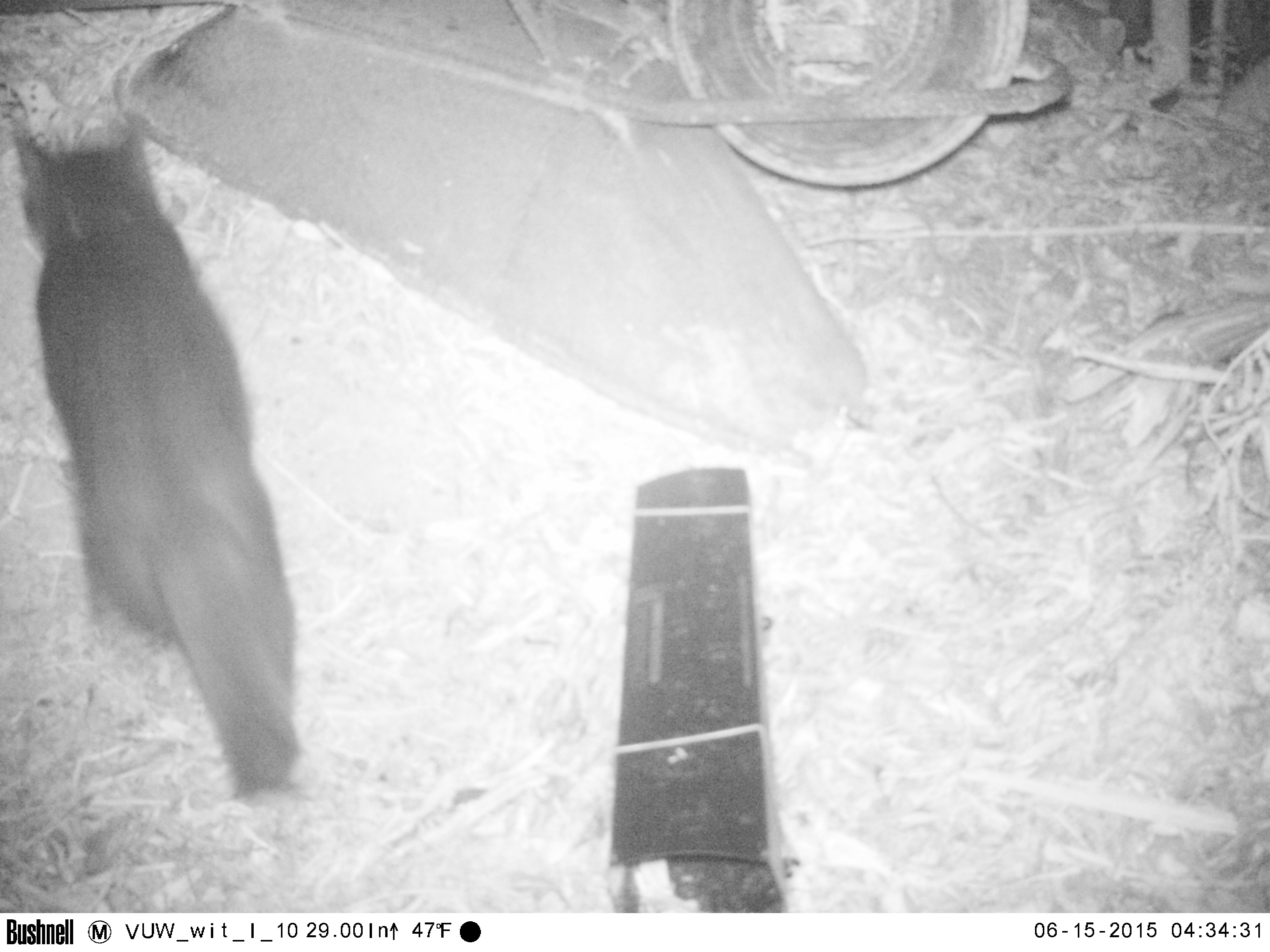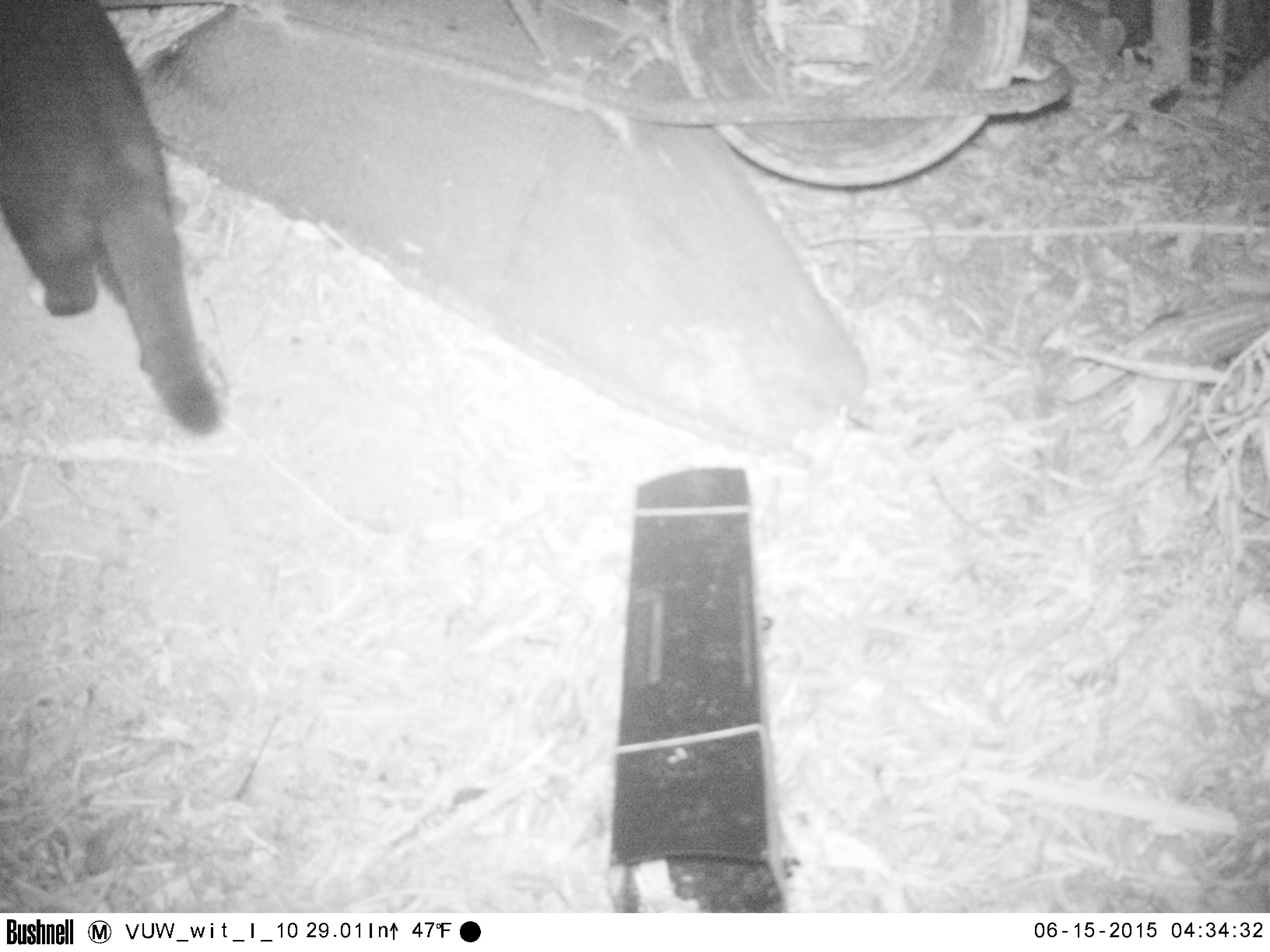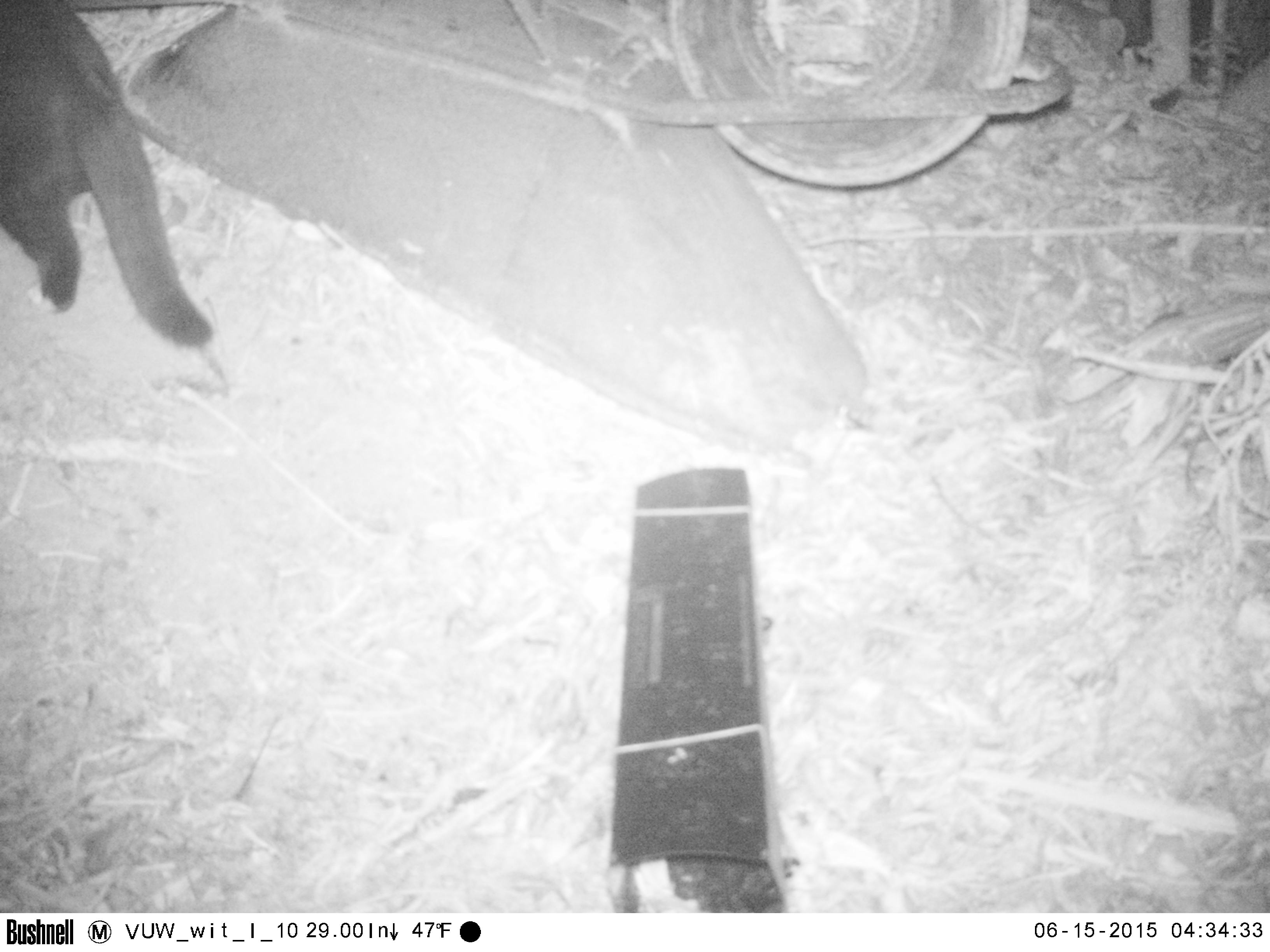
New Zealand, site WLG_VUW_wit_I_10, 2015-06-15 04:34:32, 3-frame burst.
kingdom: Animalia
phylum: Chordata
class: Mammalia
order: Carnivora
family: Felidae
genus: Felis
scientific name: Felis catus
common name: domestic cat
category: cat